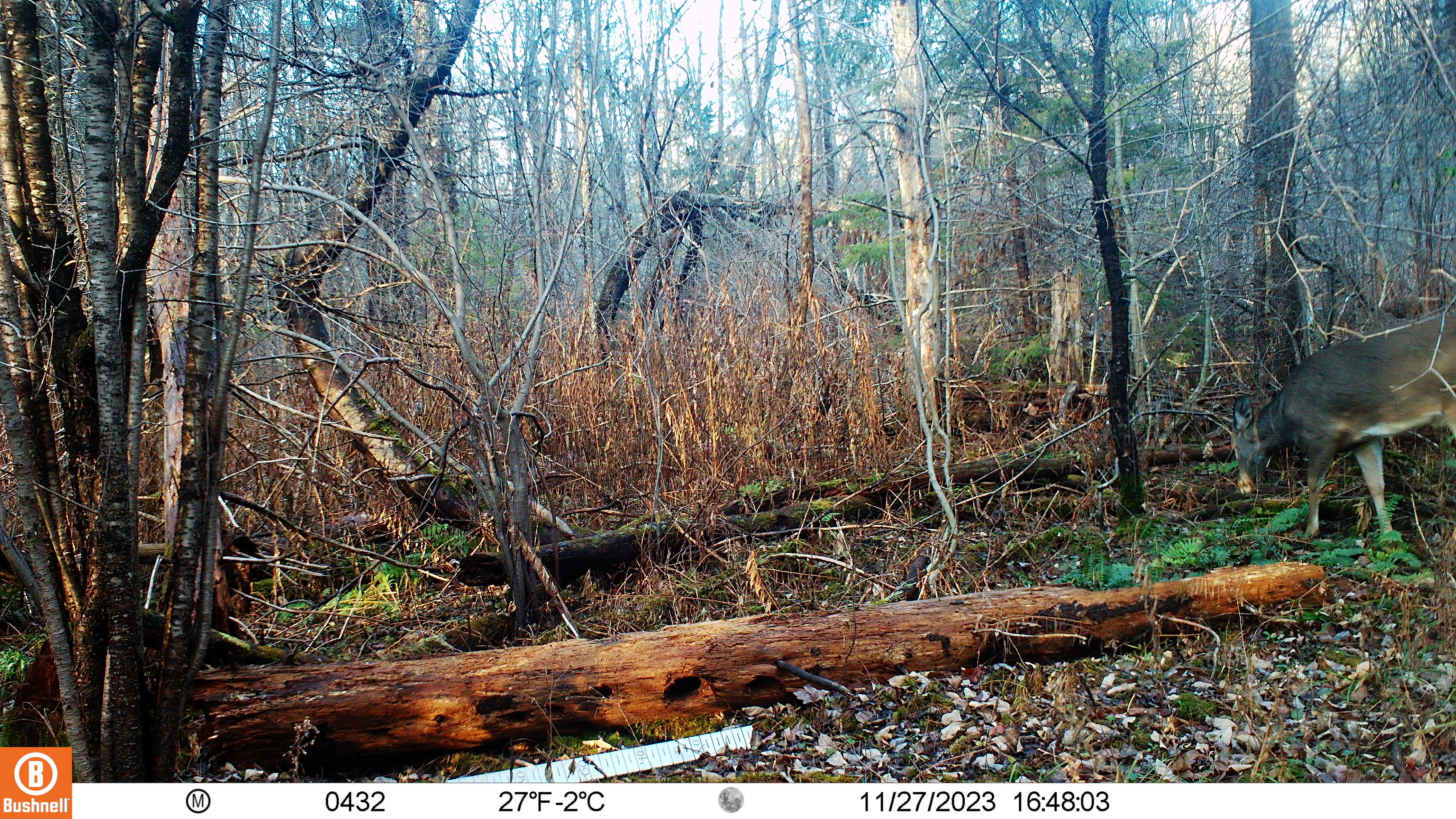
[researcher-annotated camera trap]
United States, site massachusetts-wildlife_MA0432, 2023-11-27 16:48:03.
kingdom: Animalia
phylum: Chordata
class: Mammalia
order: Artiodactyla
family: Cervidae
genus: Odocoileus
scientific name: Odocoileus virginianus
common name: white-tailed deer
White-tailed deer (Odocoileus virginianus).